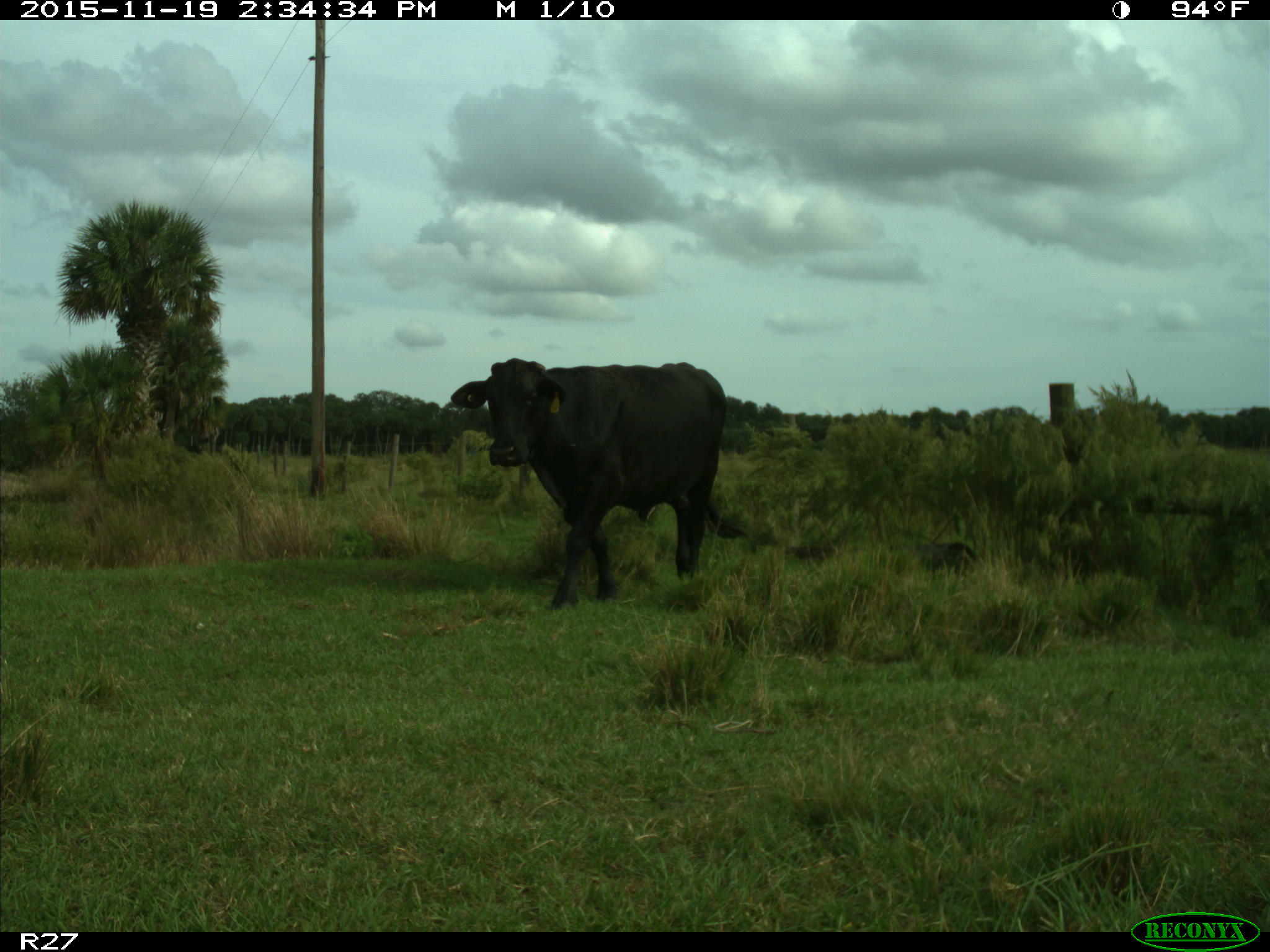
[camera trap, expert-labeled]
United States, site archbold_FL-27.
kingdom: Animalia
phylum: Chordata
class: Mammalia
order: Artiodactyla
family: Bovidae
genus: Bos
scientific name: Bos taurus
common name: domestic cow